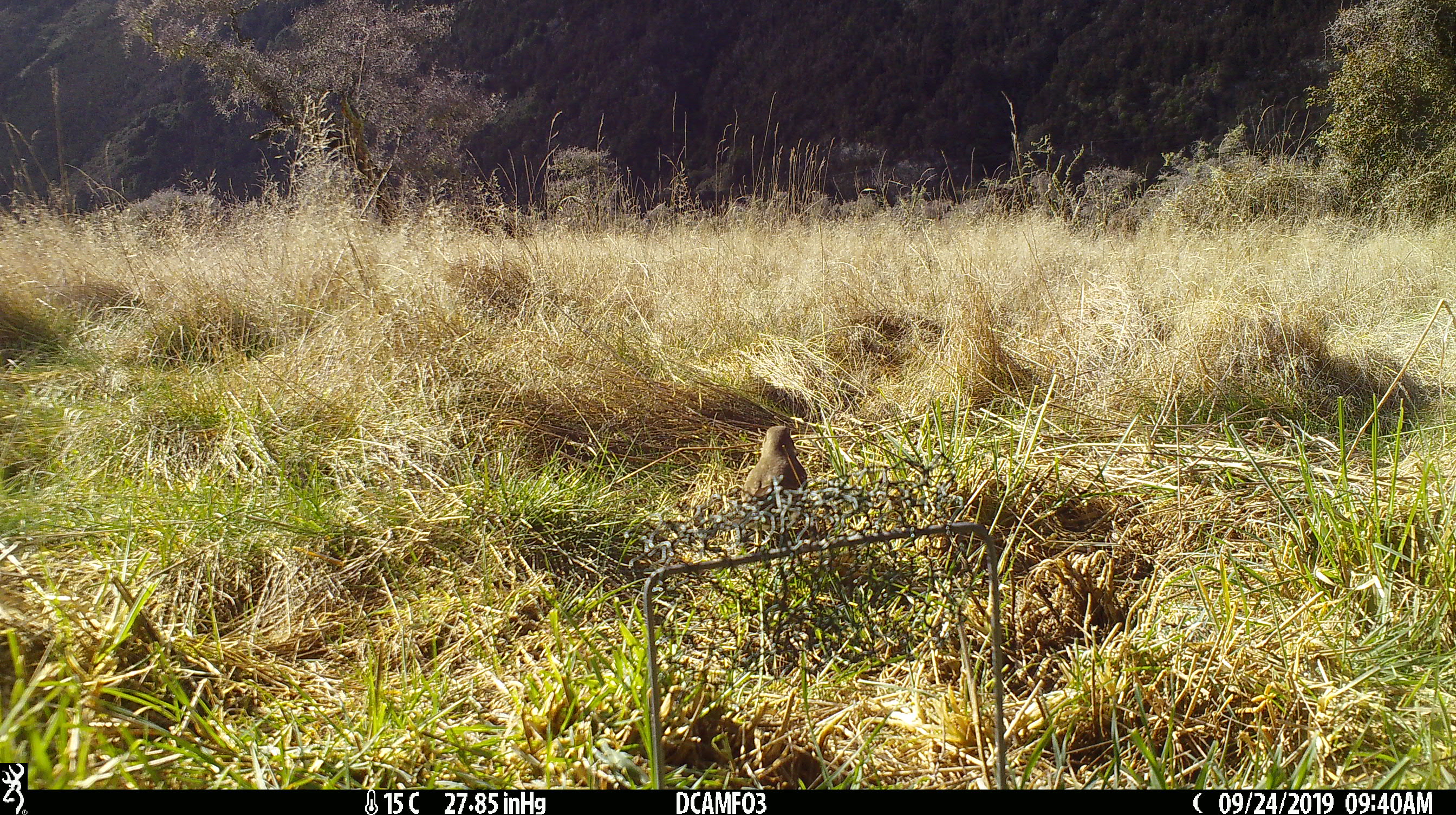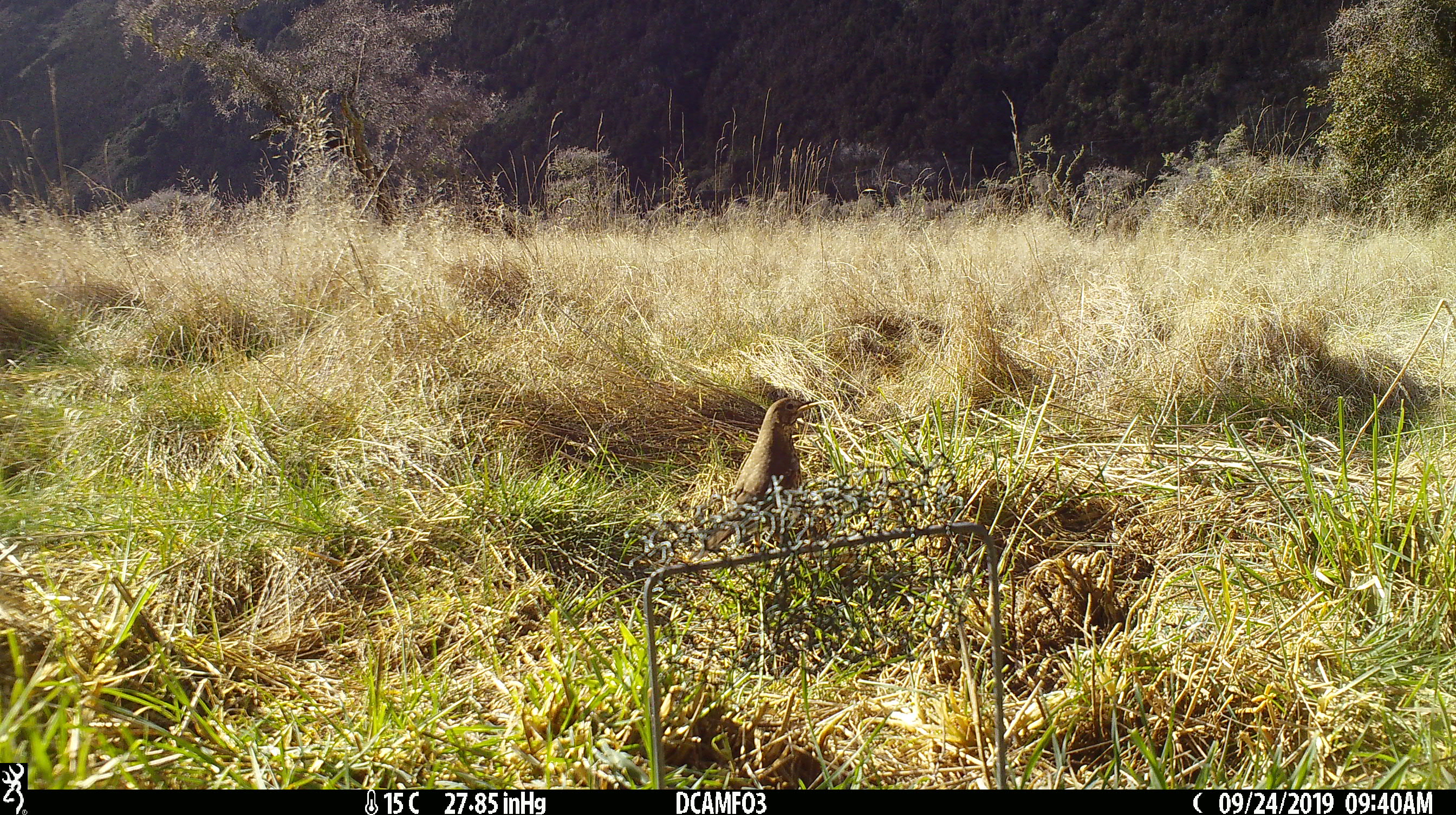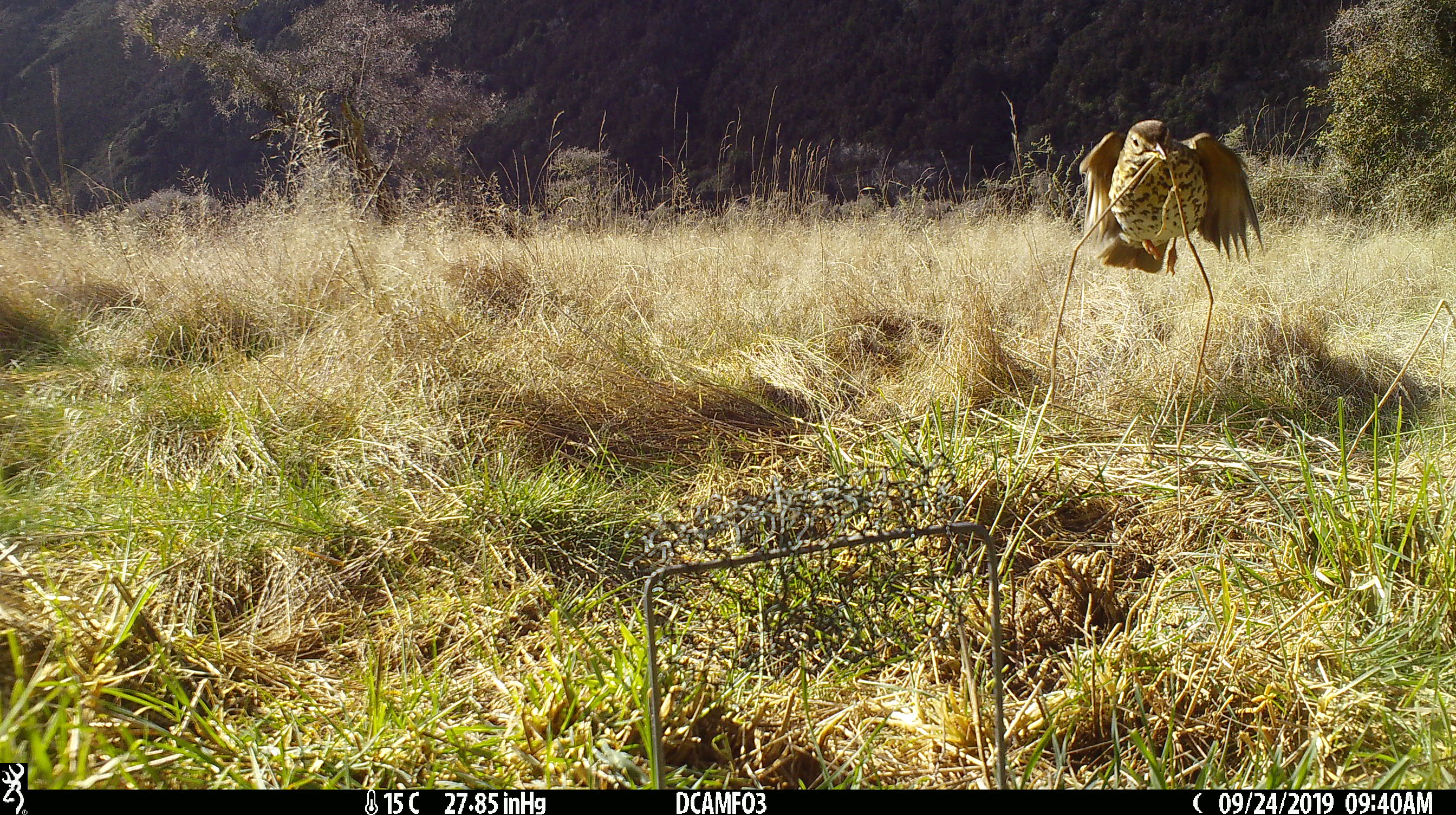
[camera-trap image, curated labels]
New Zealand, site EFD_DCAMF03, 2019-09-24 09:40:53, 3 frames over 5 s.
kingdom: Animalia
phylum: Chordata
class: Aves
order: Passeriformes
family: Turdidae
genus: Turdus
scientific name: Turdus philomelos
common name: song thrush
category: thrush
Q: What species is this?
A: Thrush (song thrush) (Turdus philomelos).